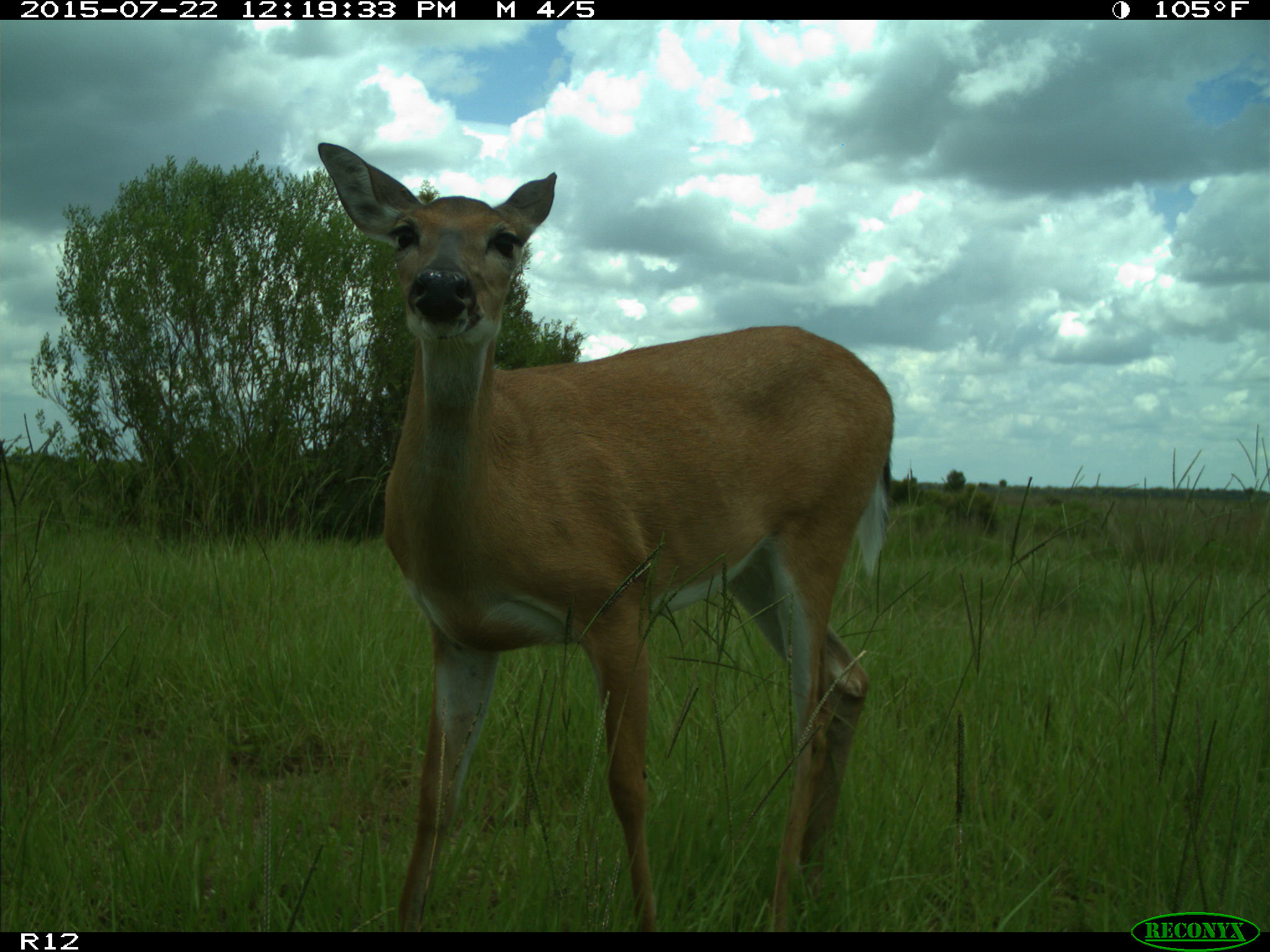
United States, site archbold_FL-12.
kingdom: Animalia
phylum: Chordata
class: Mammalia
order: Artiodactyla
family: Cervidae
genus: Odocoileus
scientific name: Odocoileus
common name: deer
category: unidentified deer